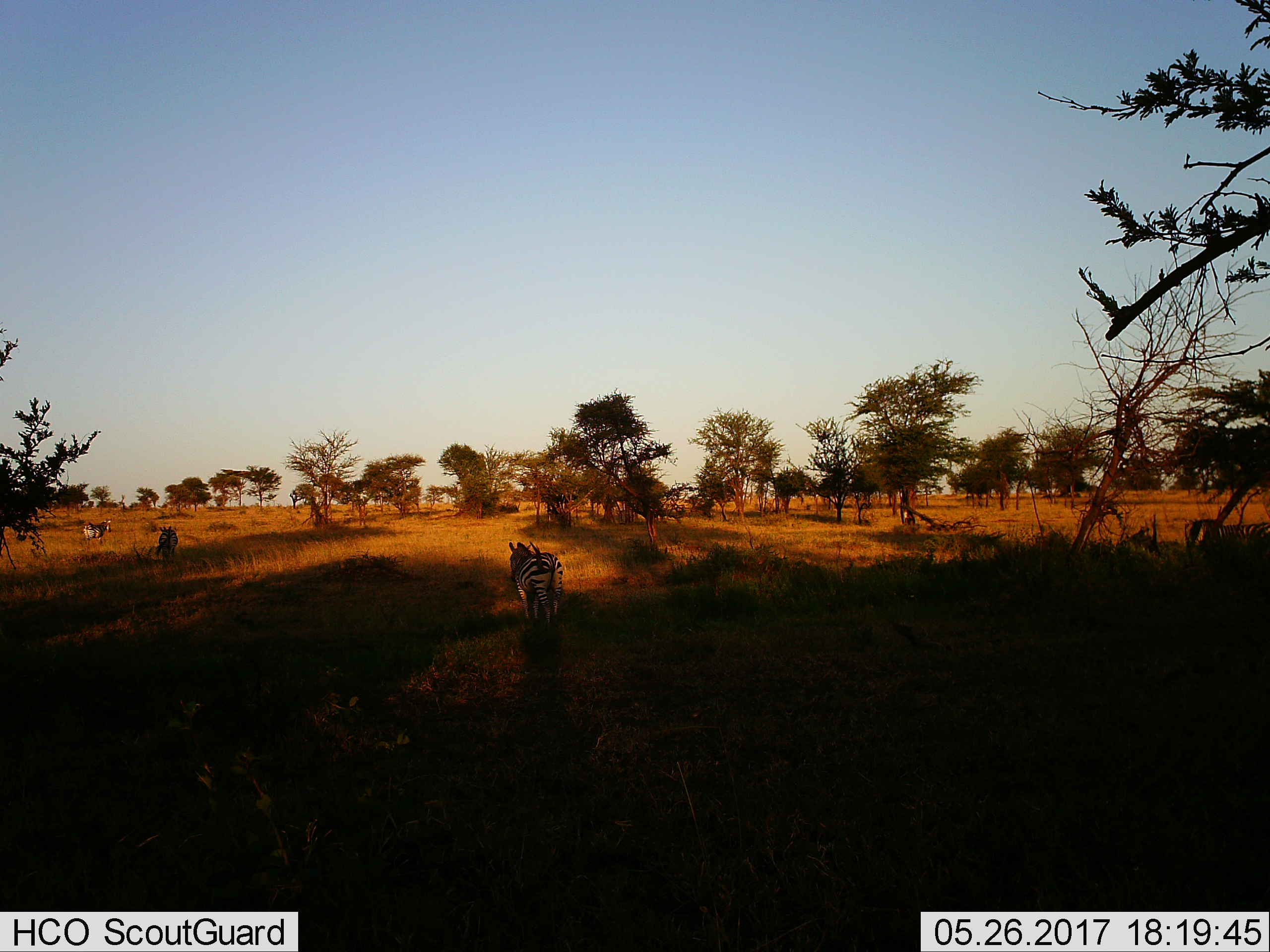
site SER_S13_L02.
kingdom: Animalia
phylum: Chordata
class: Mammalia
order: Perissodactyla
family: Equidae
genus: Equus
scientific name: Equus quagga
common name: plains zebra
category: zebraplains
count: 3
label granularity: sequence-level